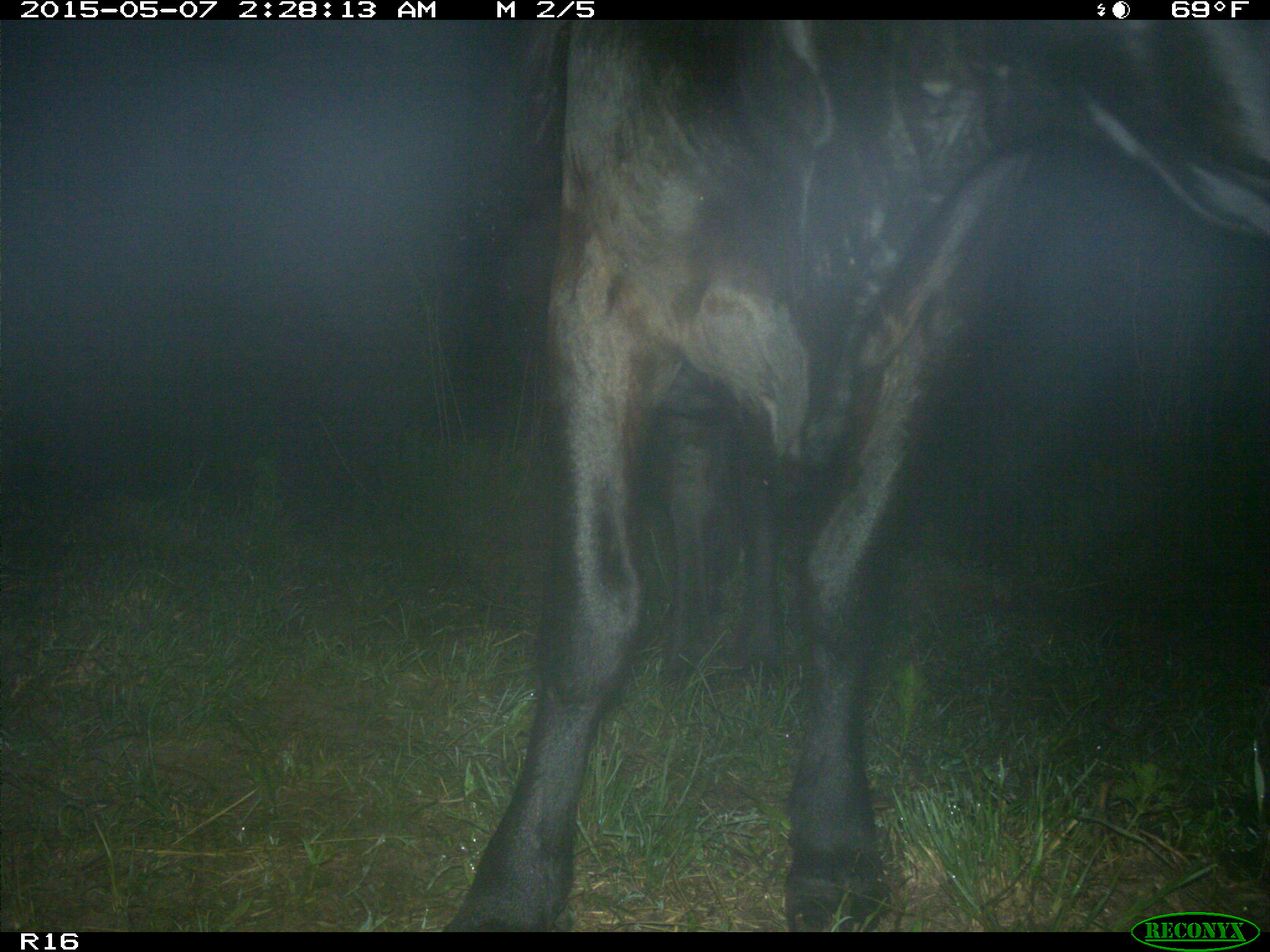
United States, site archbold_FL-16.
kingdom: Animalia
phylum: Chordata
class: Mammalia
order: Artiodactyla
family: Bovidae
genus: Bos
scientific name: Bos taurus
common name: domestic cow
Bos taurus (domestic cow).